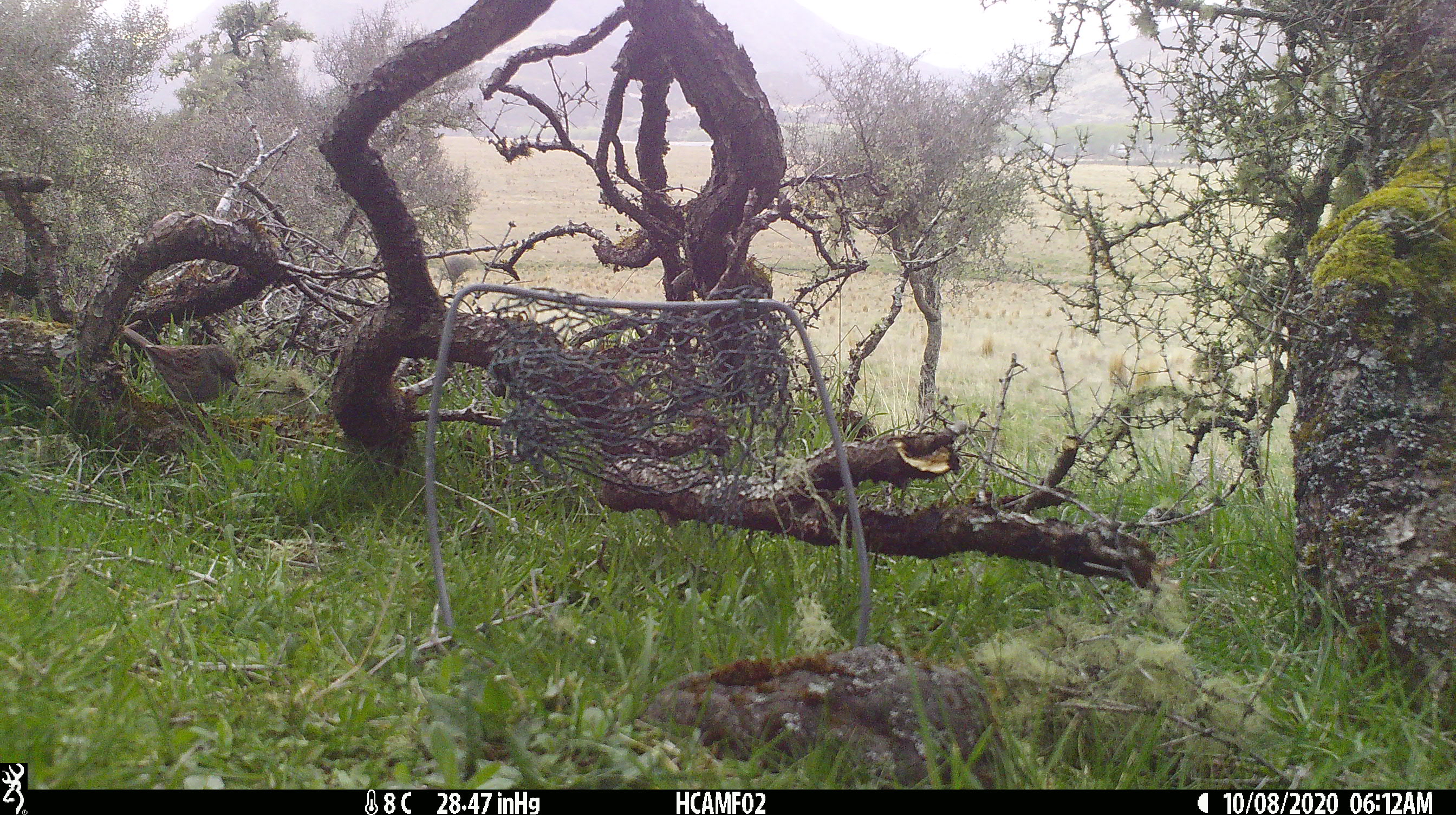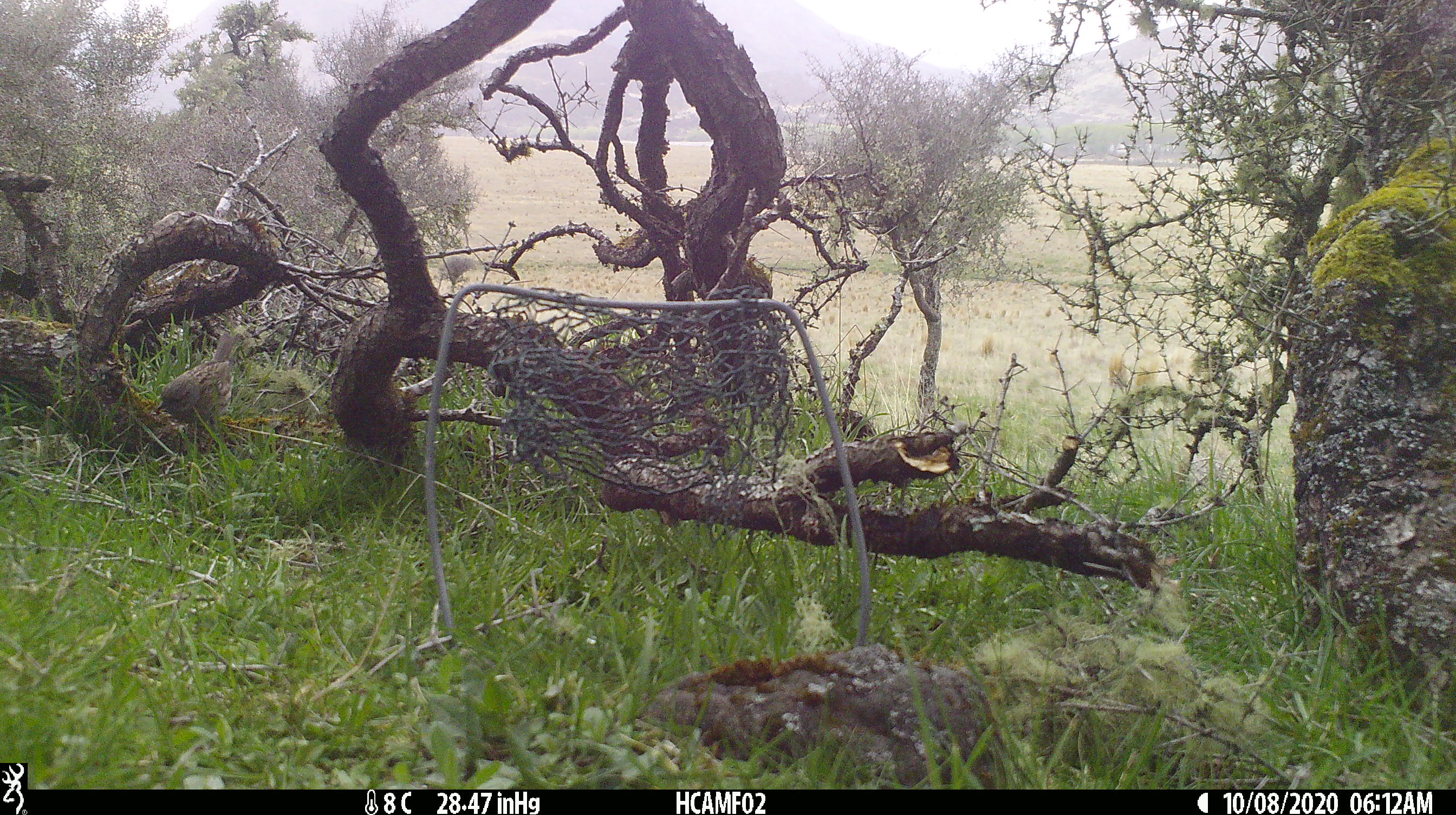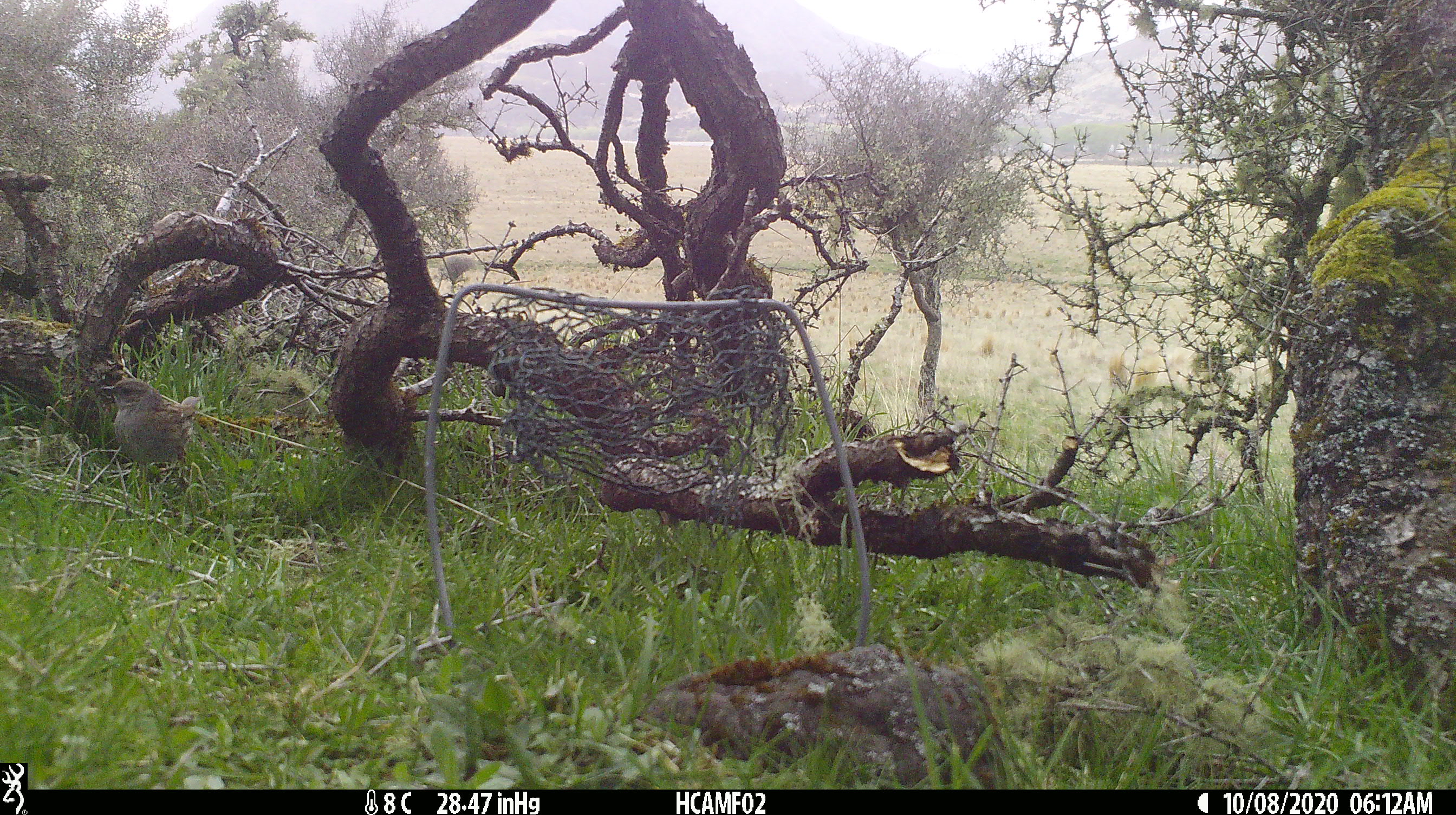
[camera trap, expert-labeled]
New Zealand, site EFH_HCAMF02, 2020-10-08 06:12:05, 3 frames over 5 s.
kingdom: Animalia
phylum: Chordata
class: Aves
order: Passeriformes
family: Prunellidae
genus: Prunella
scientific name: Prunella modularis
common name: dunnock